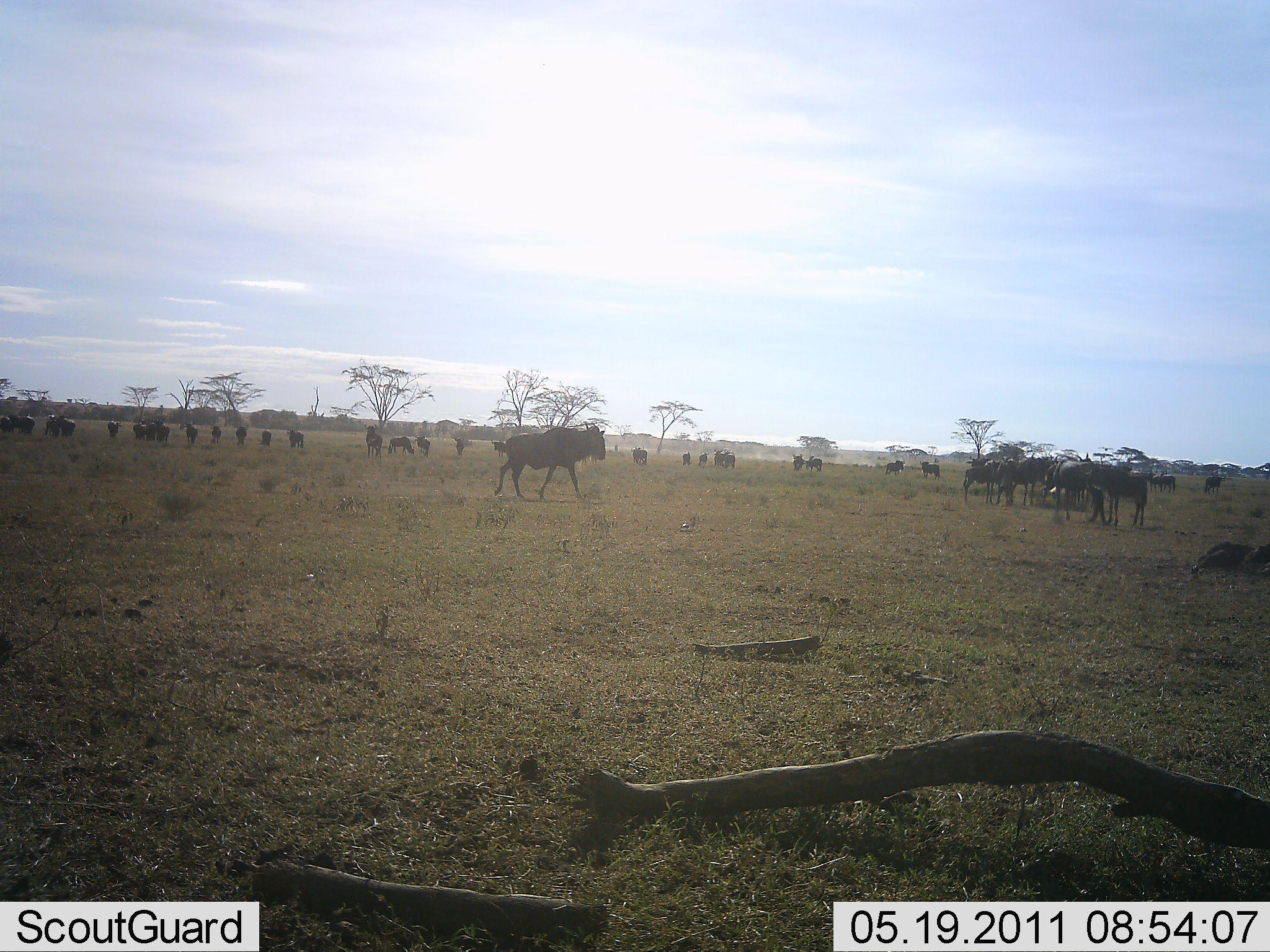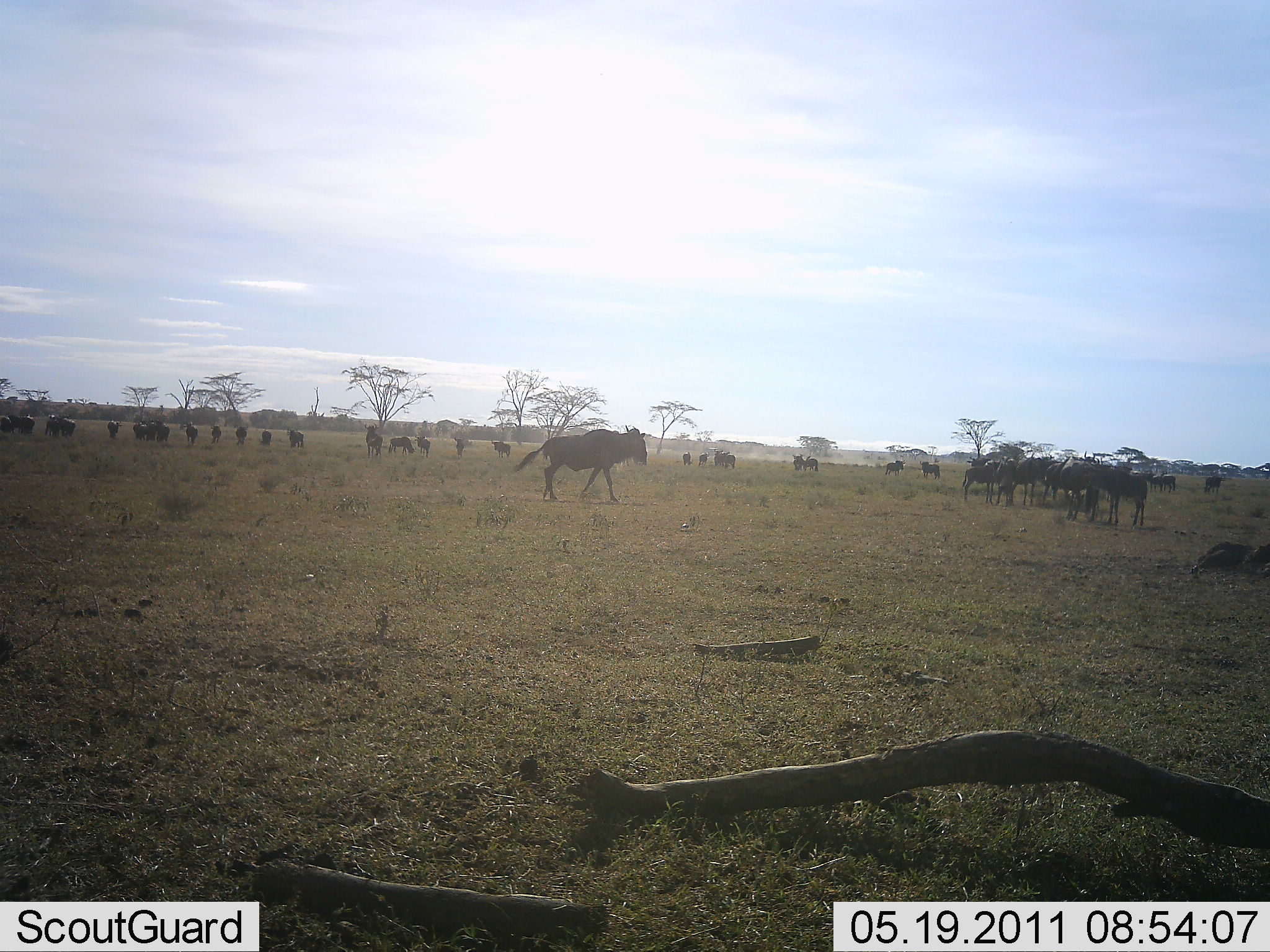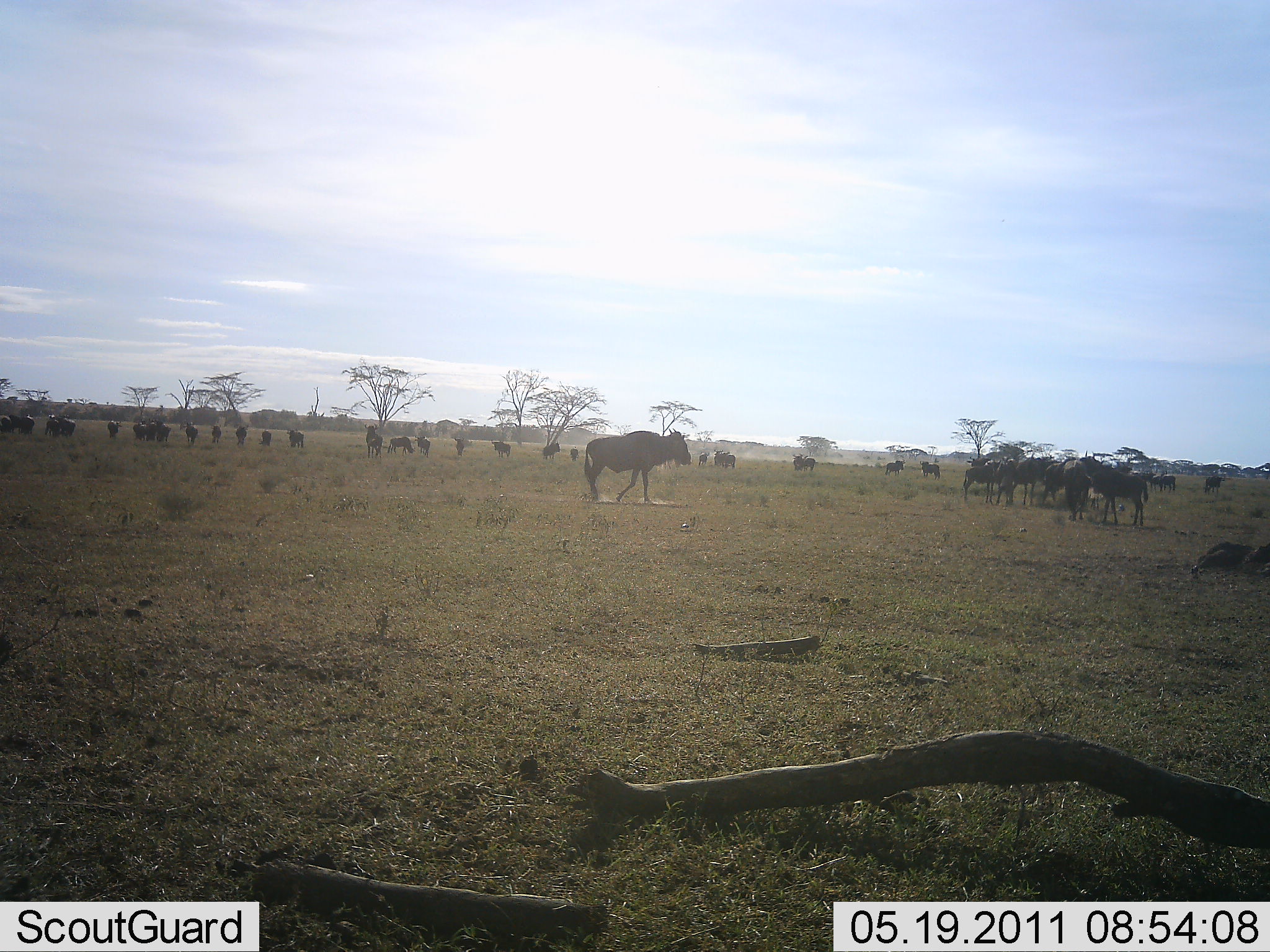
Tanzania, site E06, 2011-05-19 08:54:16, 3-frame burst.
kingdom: Animalia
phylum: Chordata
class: Mammalia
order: Artiodactyla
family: Bovidae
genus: Connochaetes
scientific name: Connochaetes taurinus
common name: blue wildebeest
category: wildebeest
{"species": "wildebeest (blue wildebeest) (Connochaetes taurinus)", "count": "11-50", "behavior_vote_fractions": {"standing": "73%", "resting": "0%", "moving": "64%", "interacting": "9%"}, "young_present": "9%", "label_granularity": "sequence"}